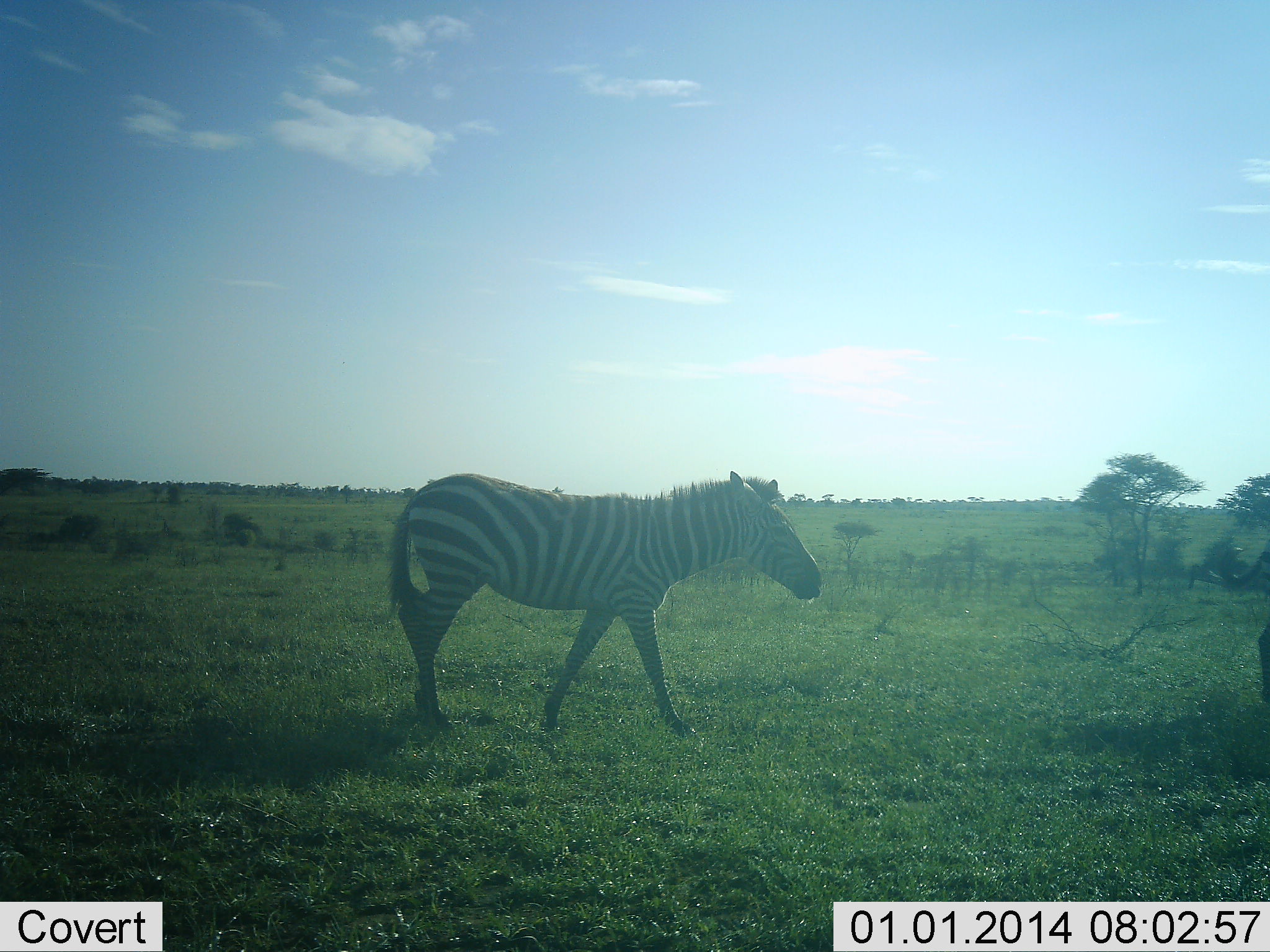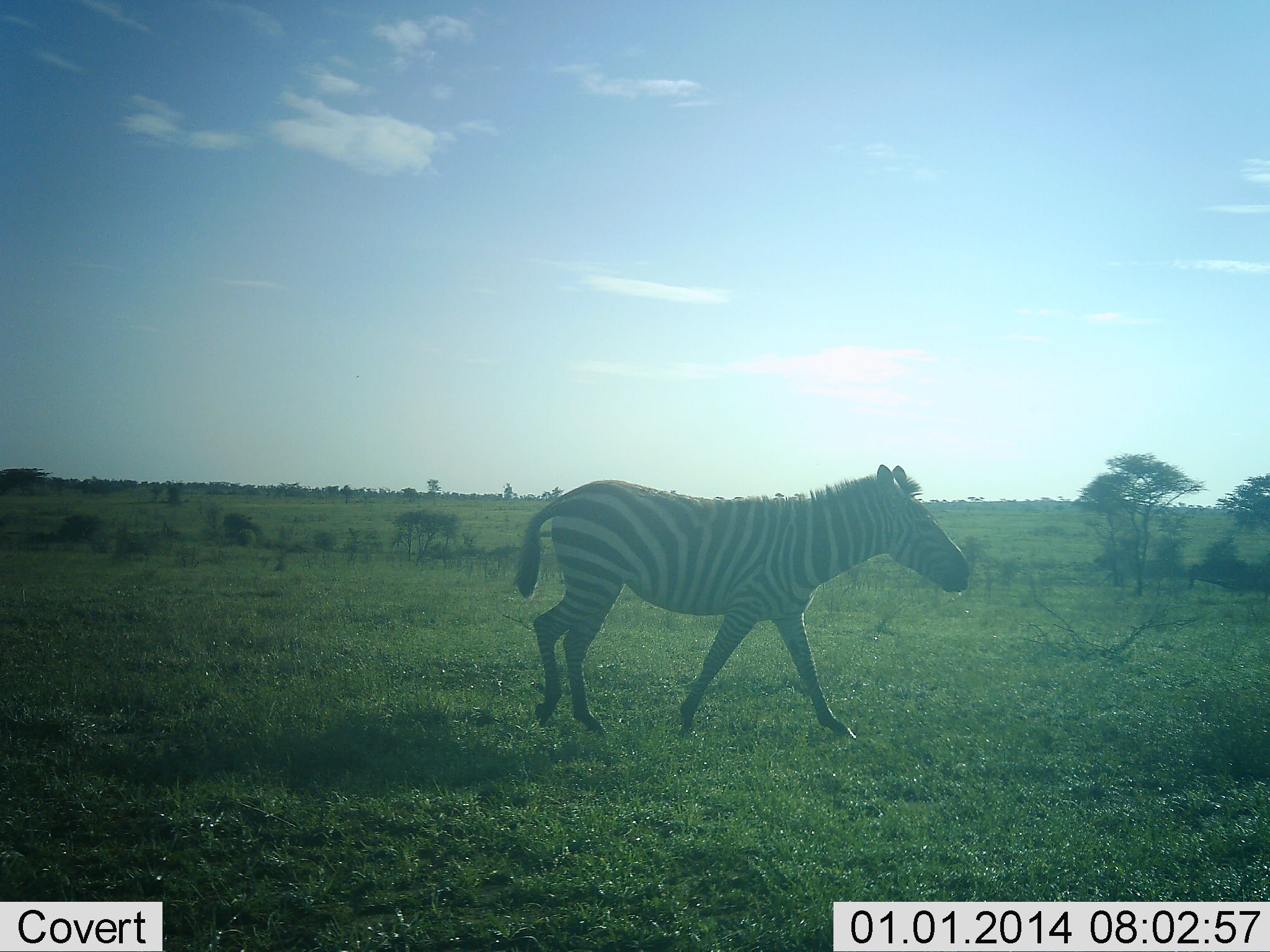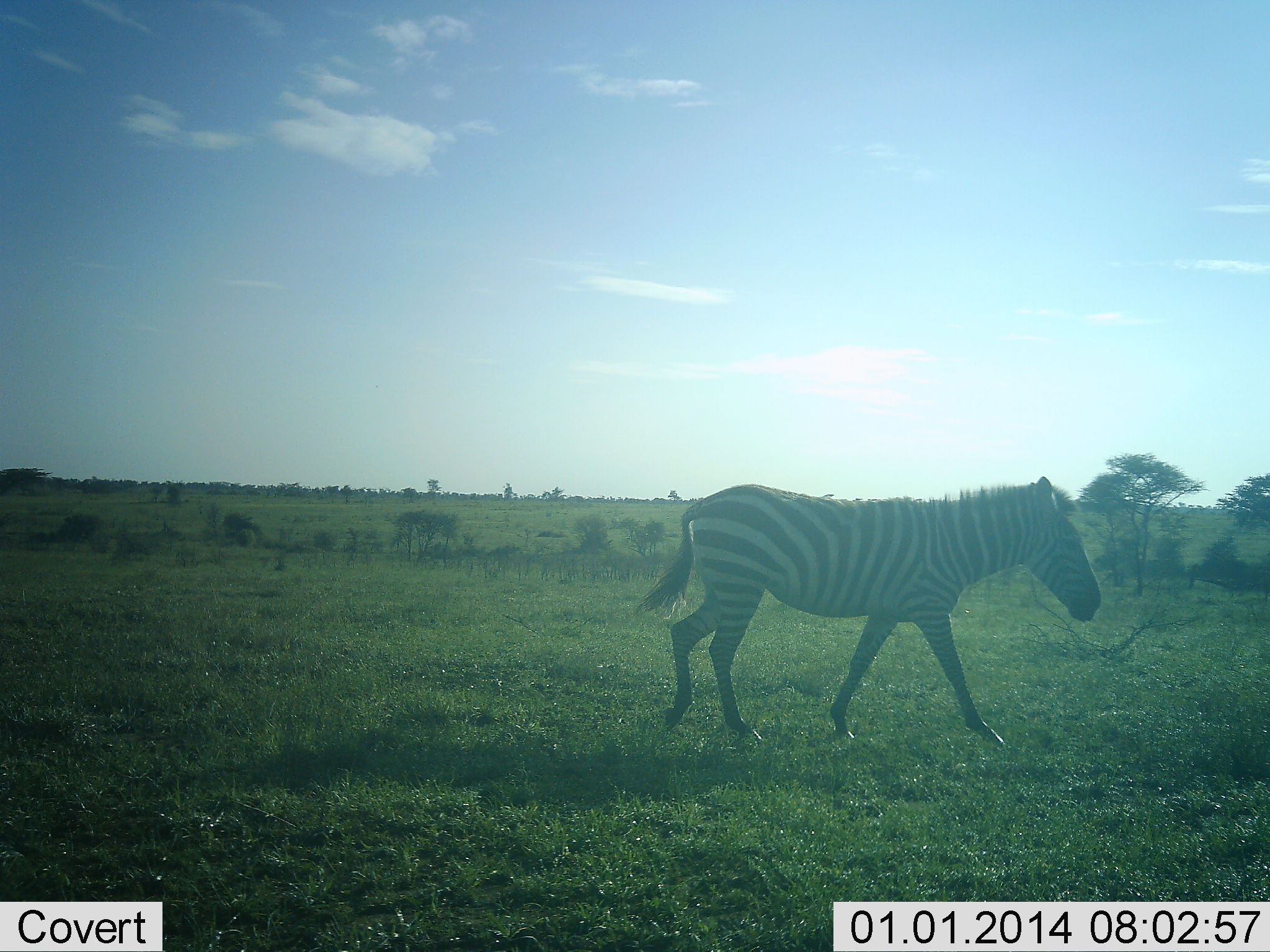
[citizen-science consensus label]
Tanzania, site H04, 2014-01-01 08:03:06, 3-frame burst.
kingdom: Animalia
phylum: Chordata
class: Mammalia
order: Perissodactyla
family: Equidae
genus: Equus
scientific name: Equus quagga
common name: plains zebra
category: zebra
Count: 1.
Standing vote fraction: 0%.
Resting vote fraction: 0%.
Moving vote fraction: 100%.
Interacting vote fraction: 0%.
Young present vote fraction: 0%.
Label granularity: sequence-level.